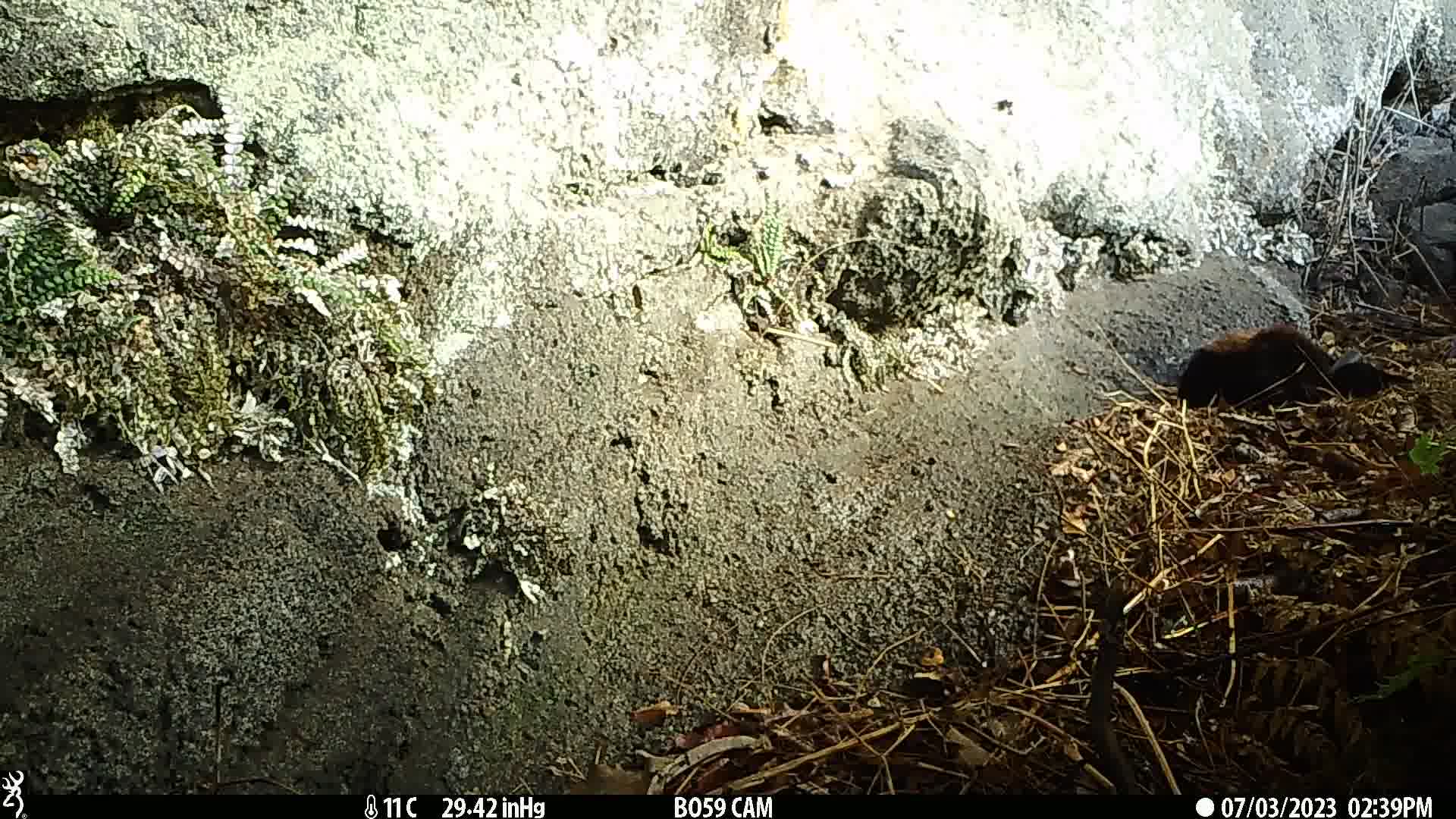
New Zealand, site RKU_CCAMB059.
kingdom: Animalia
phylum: Chordata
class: Mammalia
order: Carnivora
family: Felidae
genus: Felis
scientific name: Felis catus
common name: domestic cat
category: cat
Cat (domestic cat) (Felis catus).